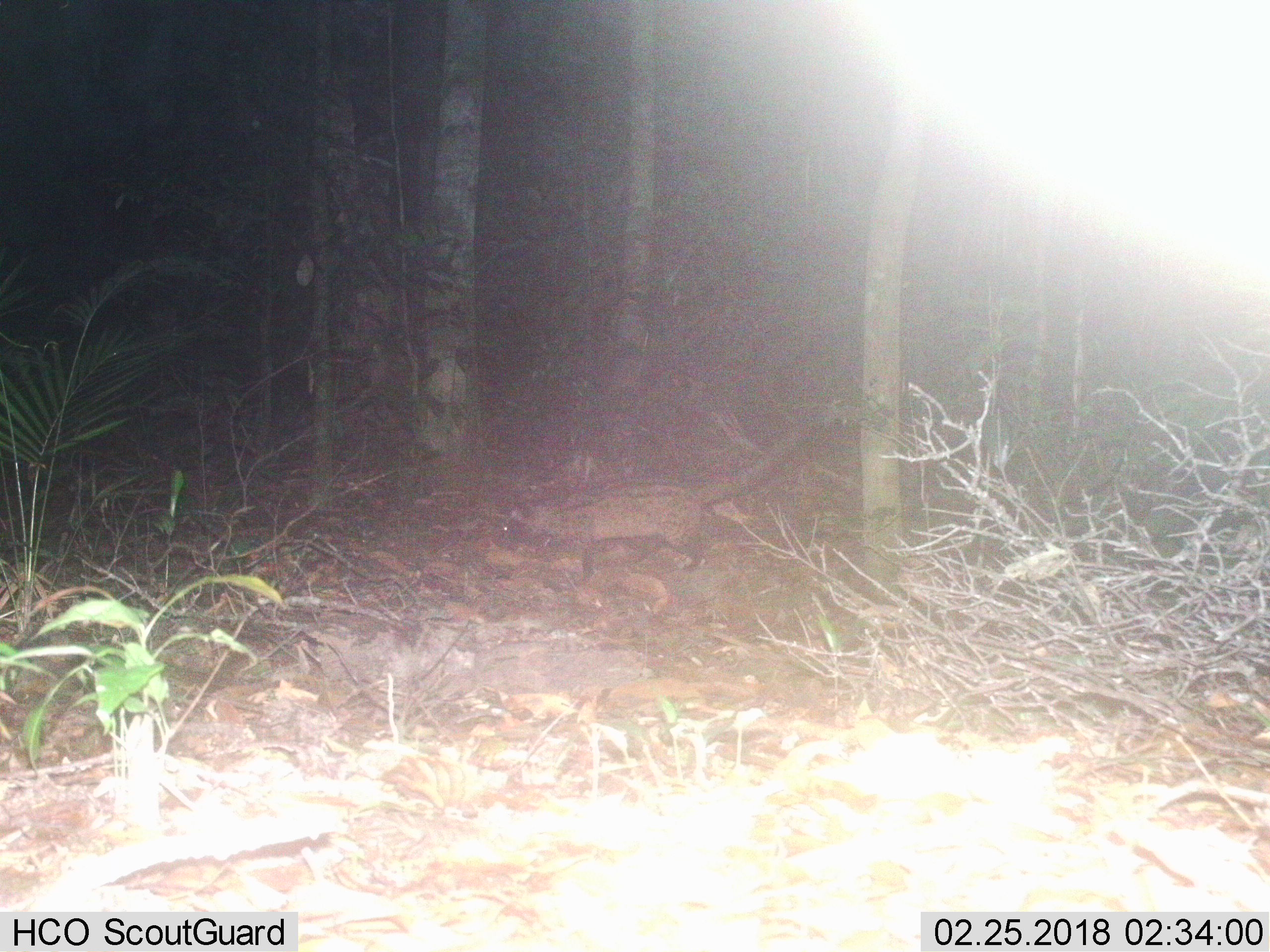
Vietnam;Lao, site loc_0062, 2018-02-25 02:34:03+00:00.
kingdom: Animalia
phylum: Chordata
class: Mammalia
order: Carnivora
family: Viverridae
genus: Paradoxurus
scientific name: Paradoxurus hermaphroditus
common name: common palm civet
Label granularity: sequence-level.